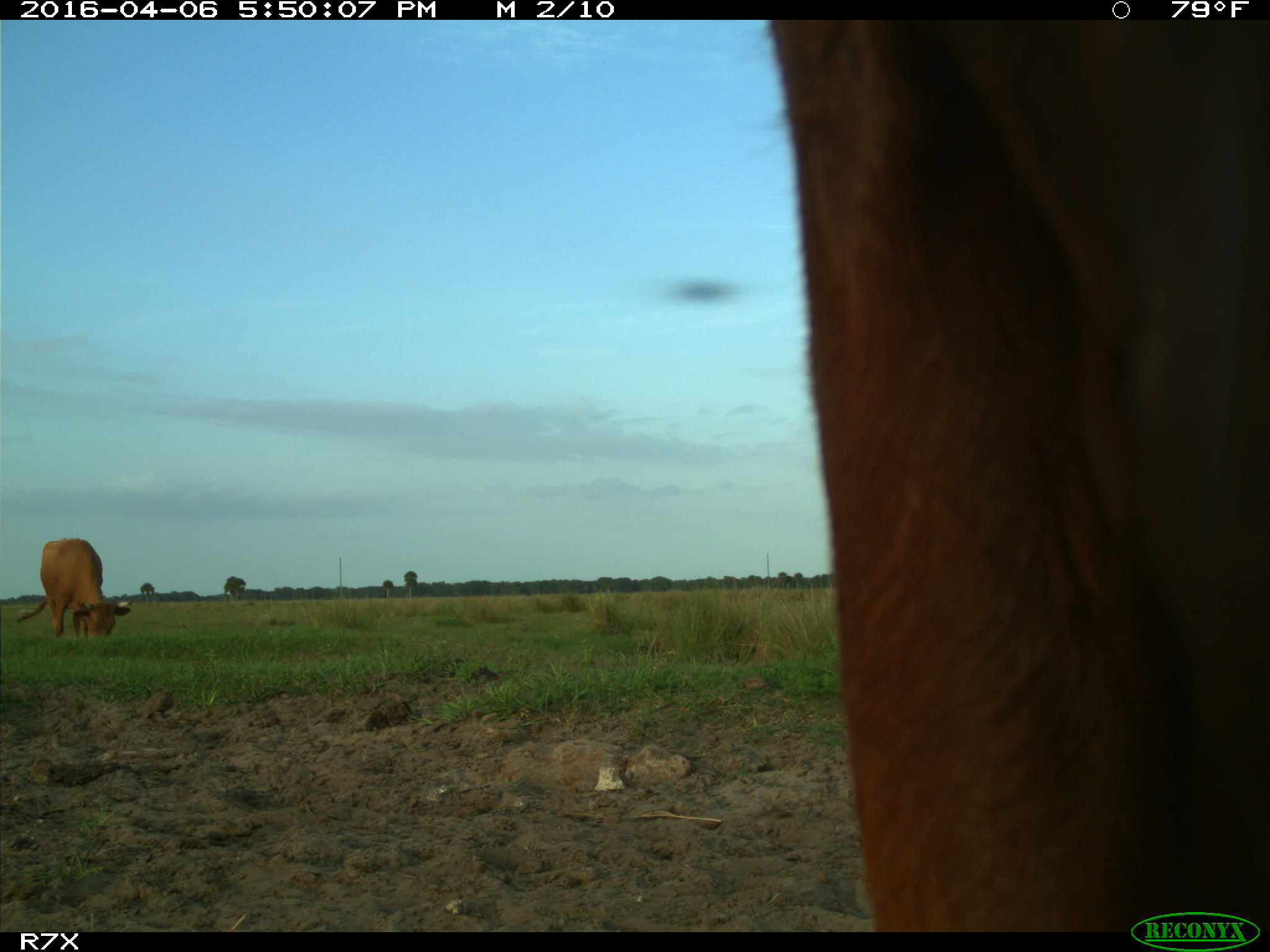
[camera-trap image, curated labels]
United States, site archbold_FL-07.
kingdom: Animalia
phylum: Chordata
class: Mammalia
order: Artiodactyla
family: Bovidae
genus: Bos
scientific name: Bos taurus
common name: domestic cow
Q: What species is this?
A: Bos taurus (domestic cow).